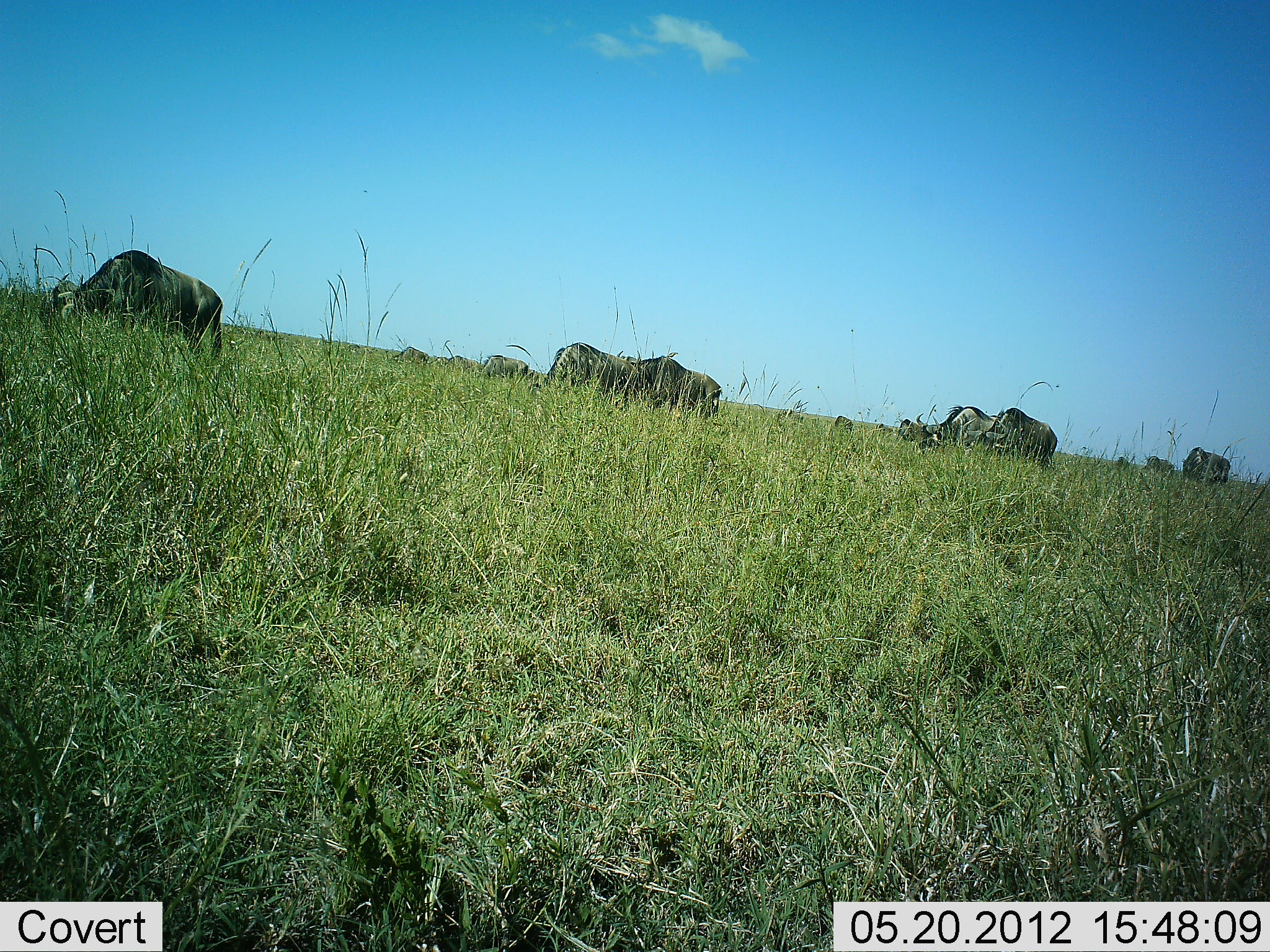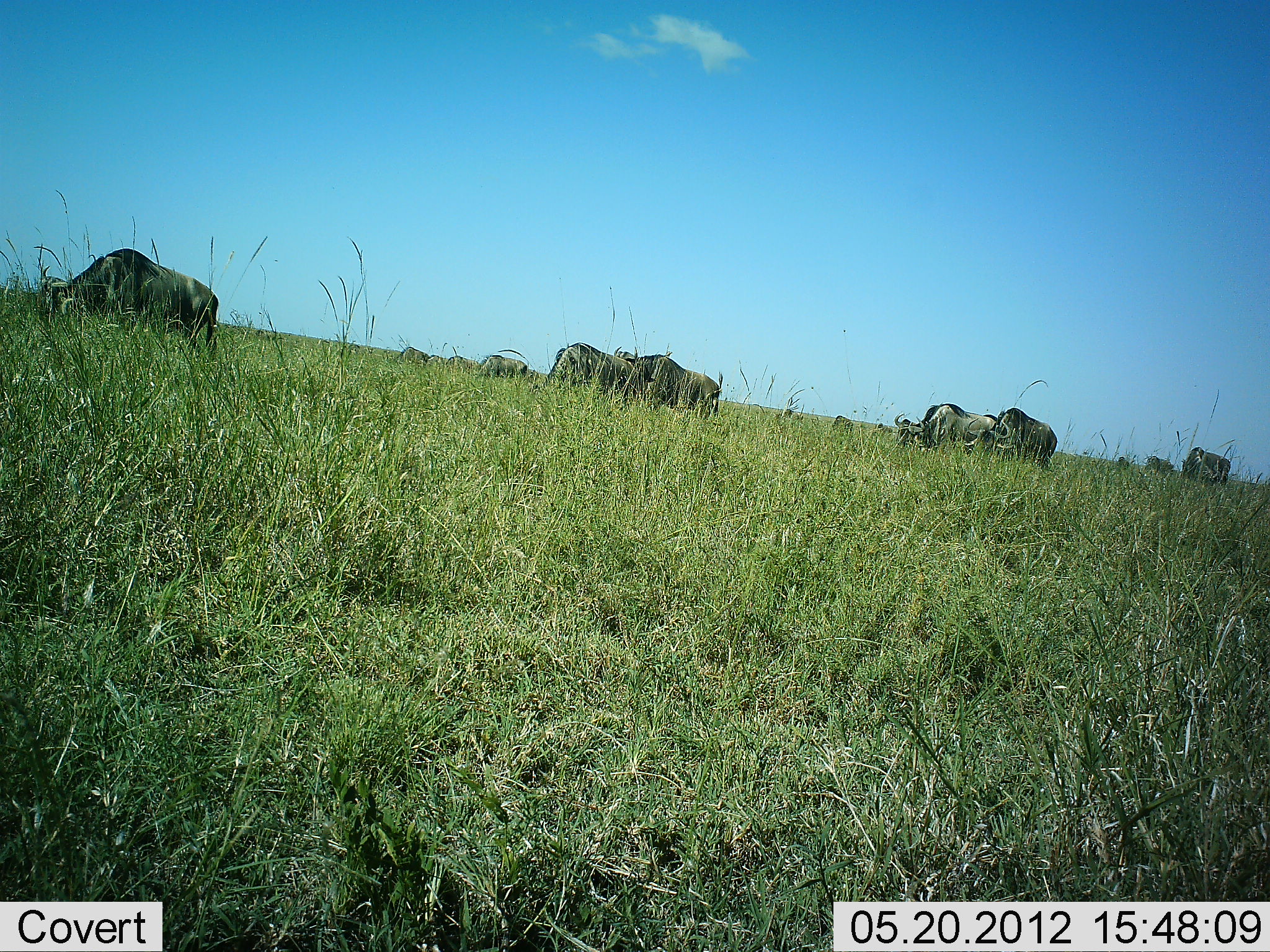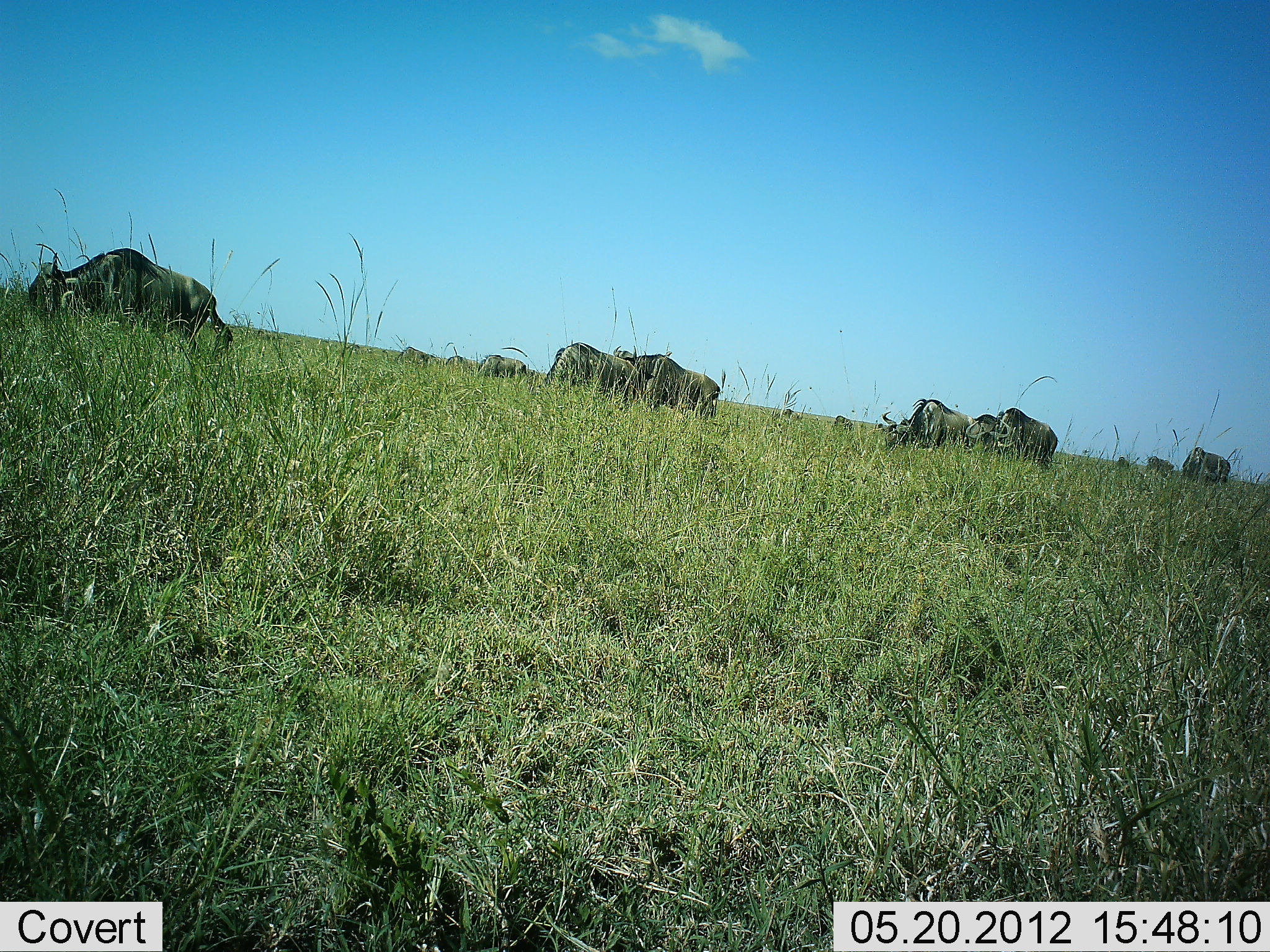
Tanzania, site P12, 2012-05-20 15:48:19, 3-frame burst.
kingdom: Animalia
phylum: Chordata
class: Mammalia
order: Artiodactyla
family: Bovidae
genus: Connochaetes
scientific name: Connochaetes taurinus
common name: blue wildebeest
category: wildebeest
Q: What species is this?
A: Wildebeest (blue wildebeest) (Connochaetes taurinus).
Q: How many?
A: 11-50.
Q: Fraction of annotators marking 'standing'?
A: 30%.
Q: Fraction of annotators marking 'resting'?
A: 0%.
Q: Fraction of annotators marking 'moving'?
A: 40%.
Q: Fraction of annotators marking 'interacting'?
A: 10%.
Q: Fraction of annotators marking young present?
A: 0%.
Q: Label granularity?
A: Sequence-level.